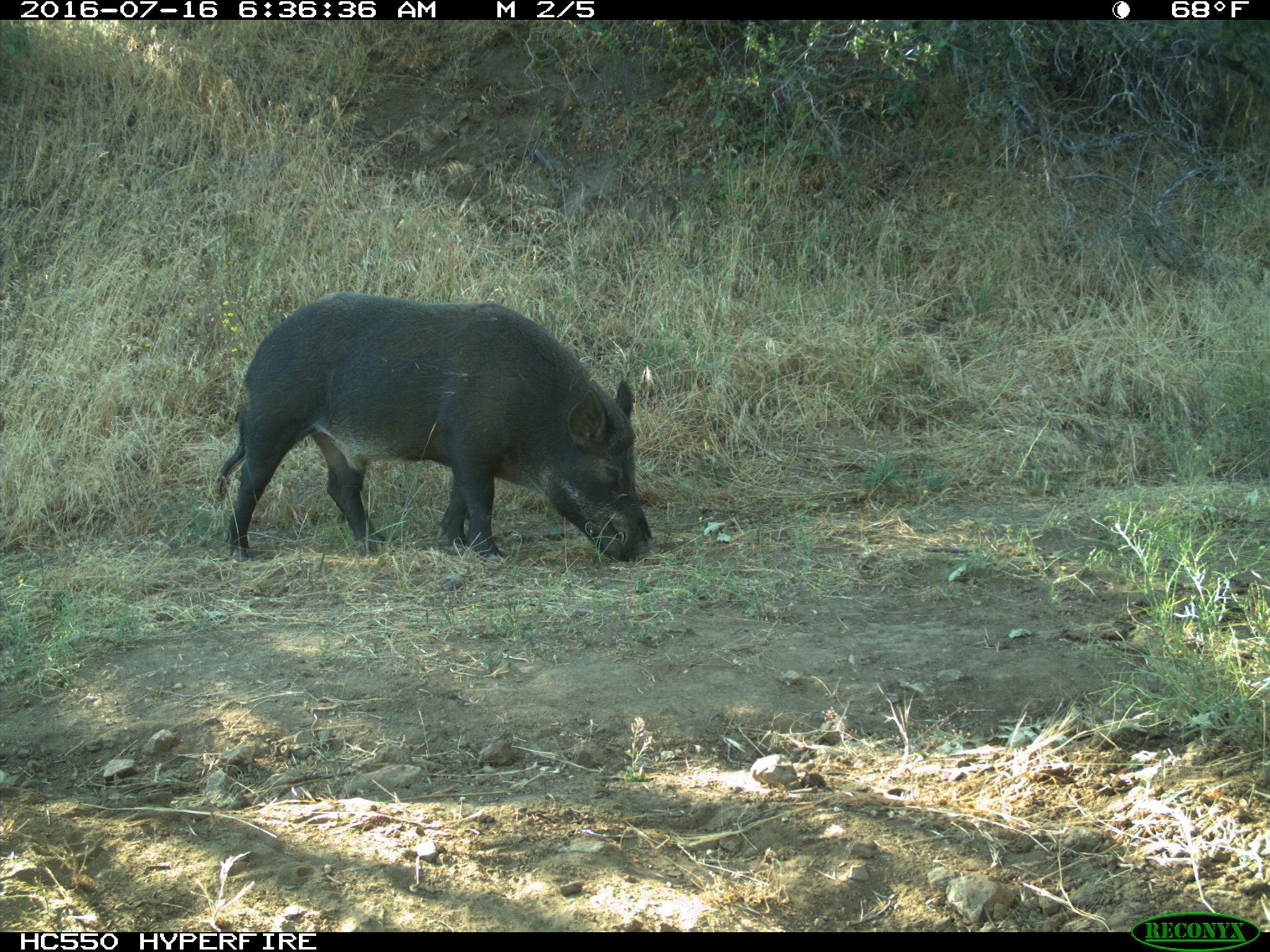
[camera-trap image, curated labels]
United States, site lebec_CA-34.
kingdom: Animalia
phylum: Chordata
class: Mammalia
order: Artiodactyla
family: Suidae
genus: Sus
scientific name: Sus scrofa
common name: wild boar